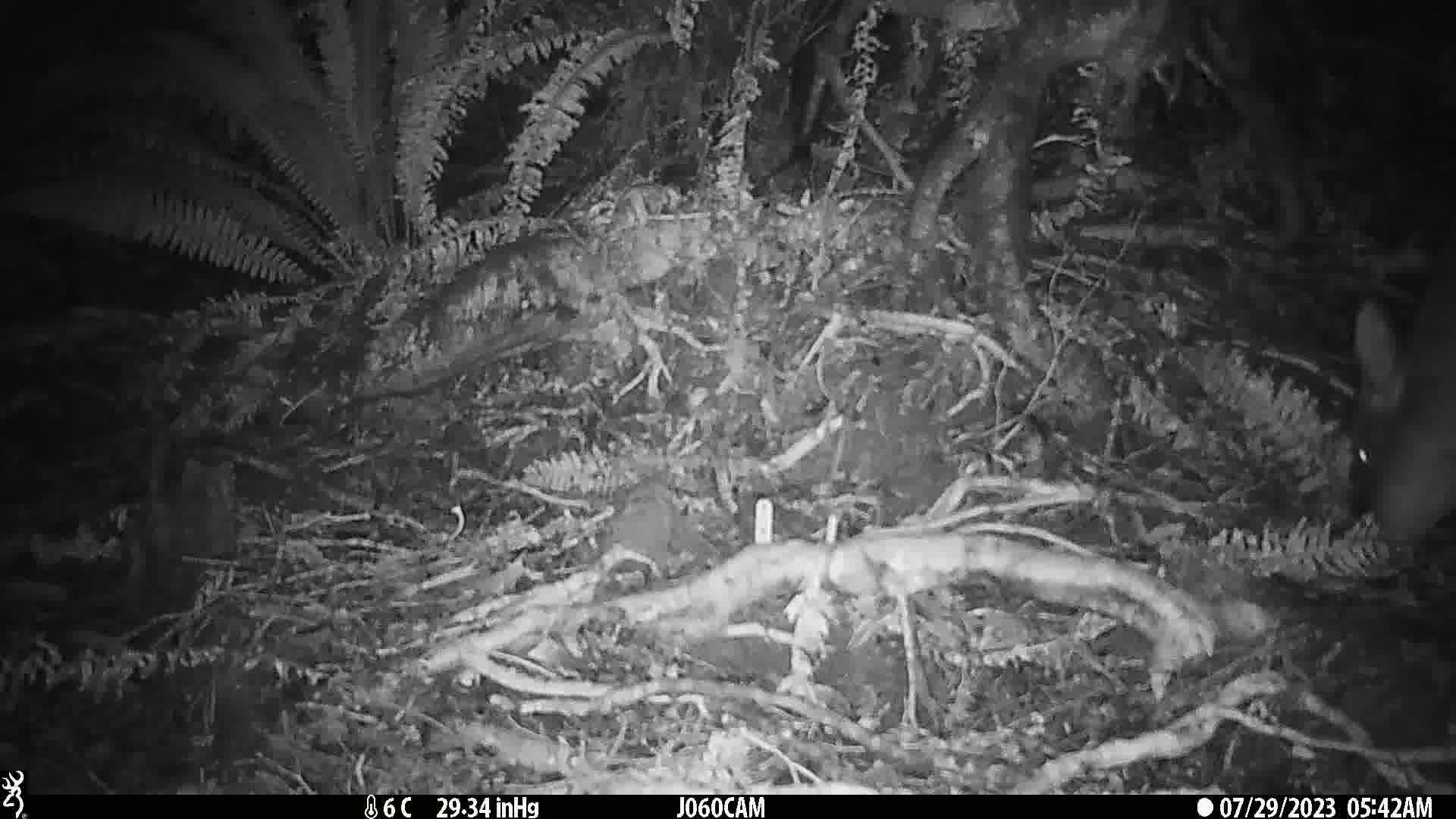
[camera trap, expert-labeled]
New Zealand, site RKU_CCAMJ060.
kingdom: Animalia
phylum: Chordata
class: Mammalia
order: Artiodactyla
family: Cervidae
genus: Odocoileus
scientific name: Odocoileus virginianus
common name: white-tailed deer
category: white tailed deer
White tailed deer (white-tailed deer) (Odocoileus virginianus).